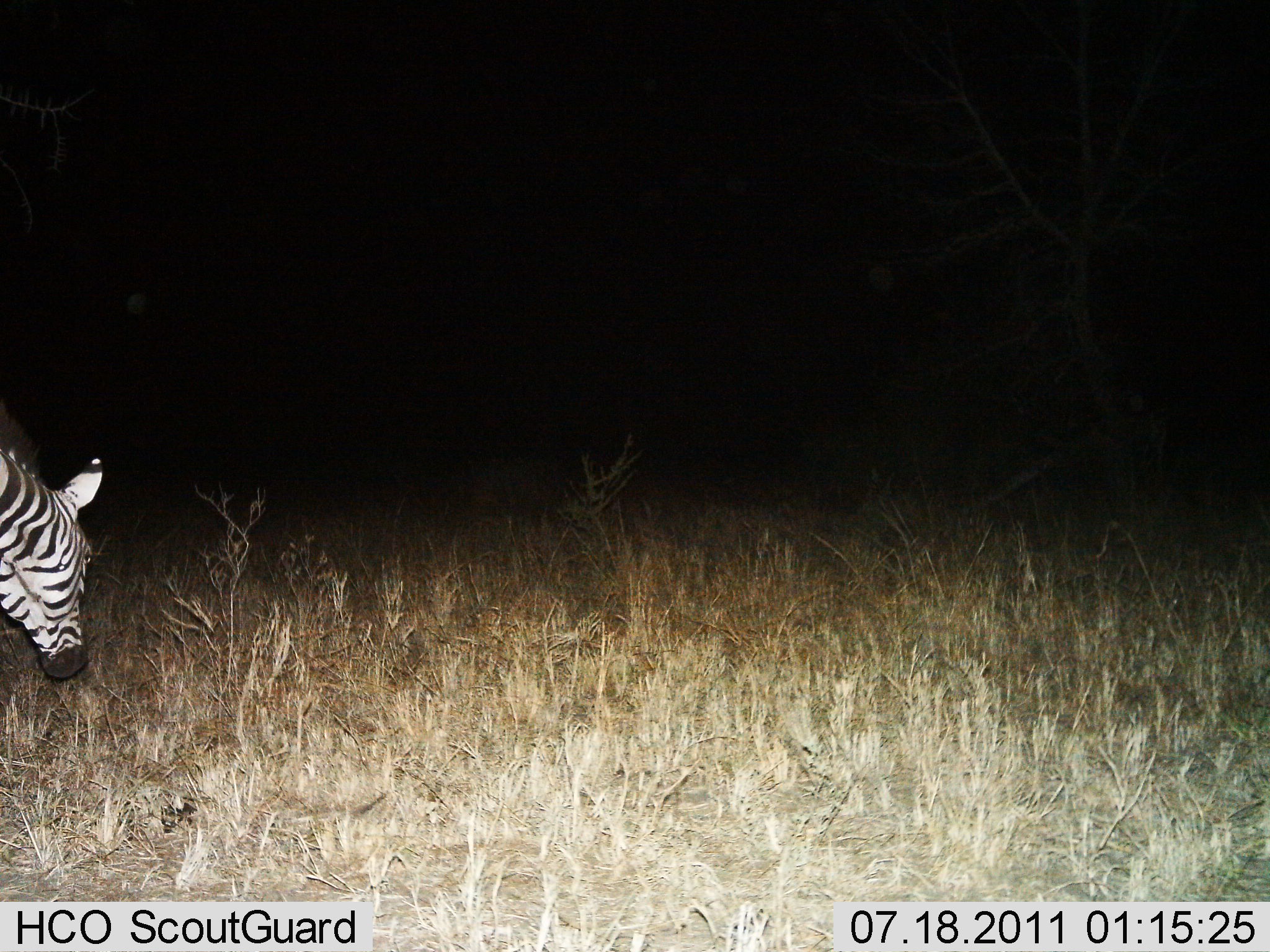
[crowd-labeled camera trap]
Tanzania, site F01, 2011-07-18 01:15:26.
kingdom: Animalia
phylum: Chordata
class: Mammalia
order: Perissodactyla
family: Equidae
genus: Equus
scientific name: Equus quagga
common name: plains zebra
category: zebra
Zebra (plains zebra) (Equus quagga), count 1. Behavior (volunteer vote fractions): standing 25%, resting 0%, moving 17%, interacting 0%. Young present (vote fraction): 0%. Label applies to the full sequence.